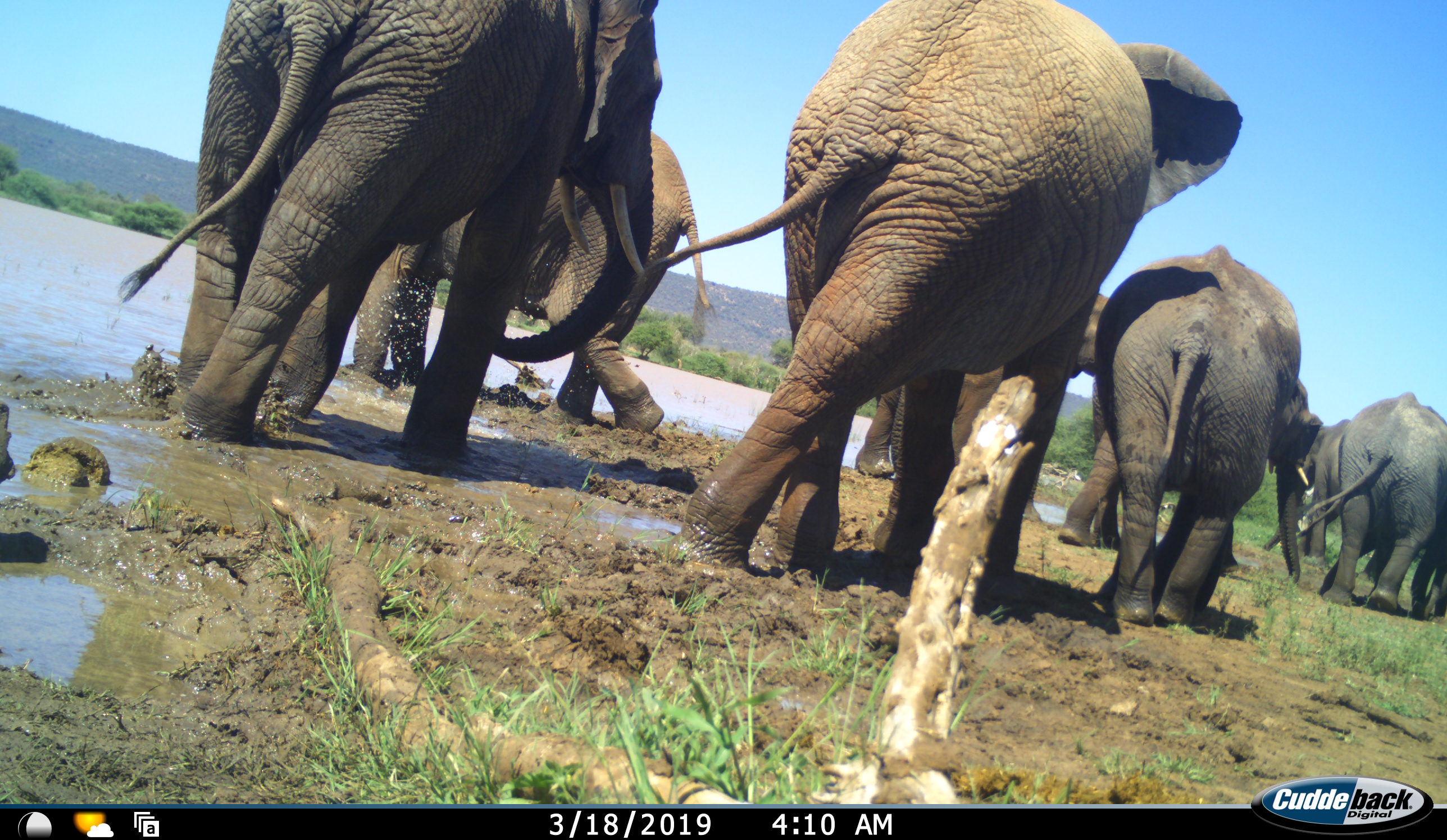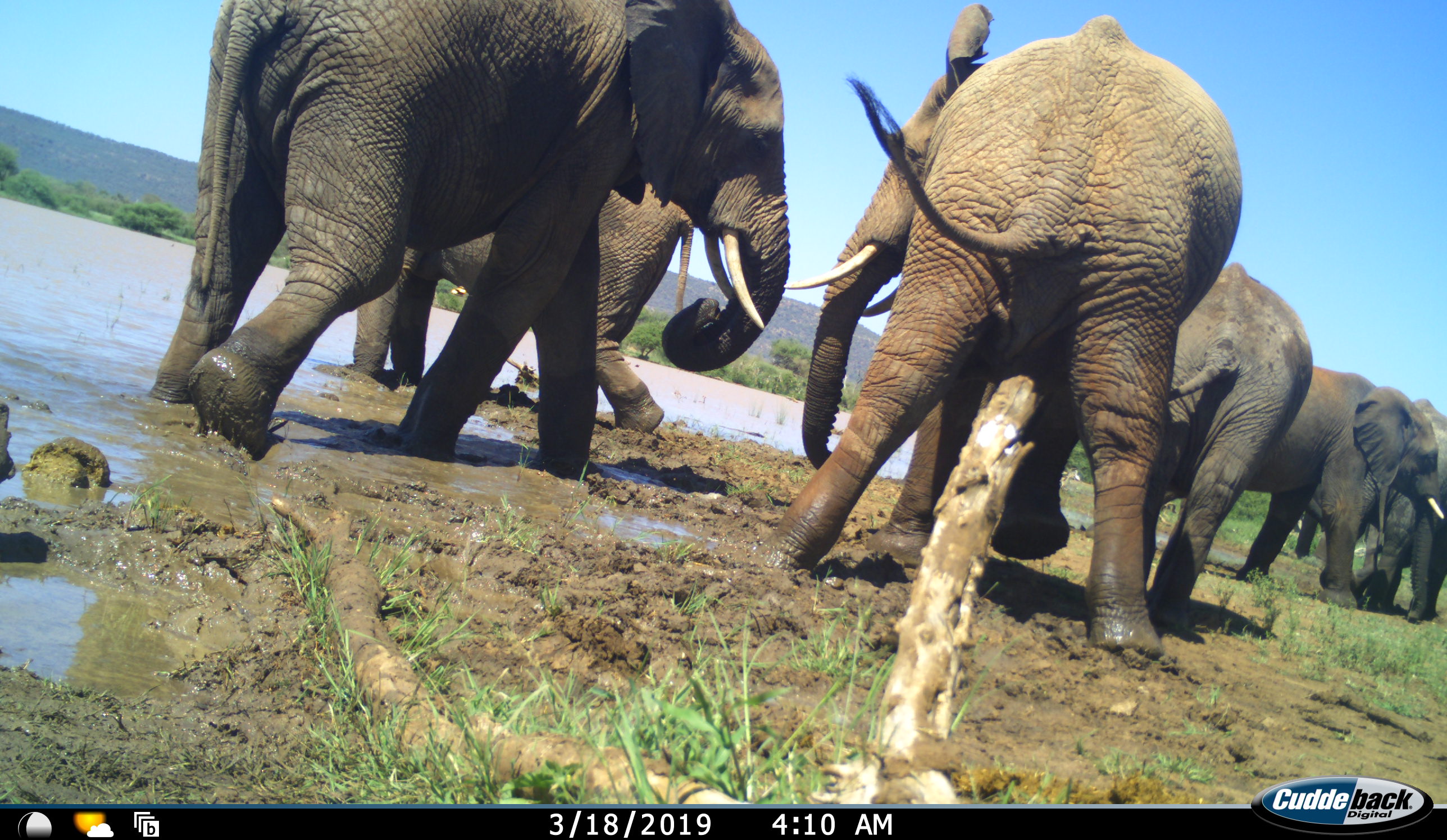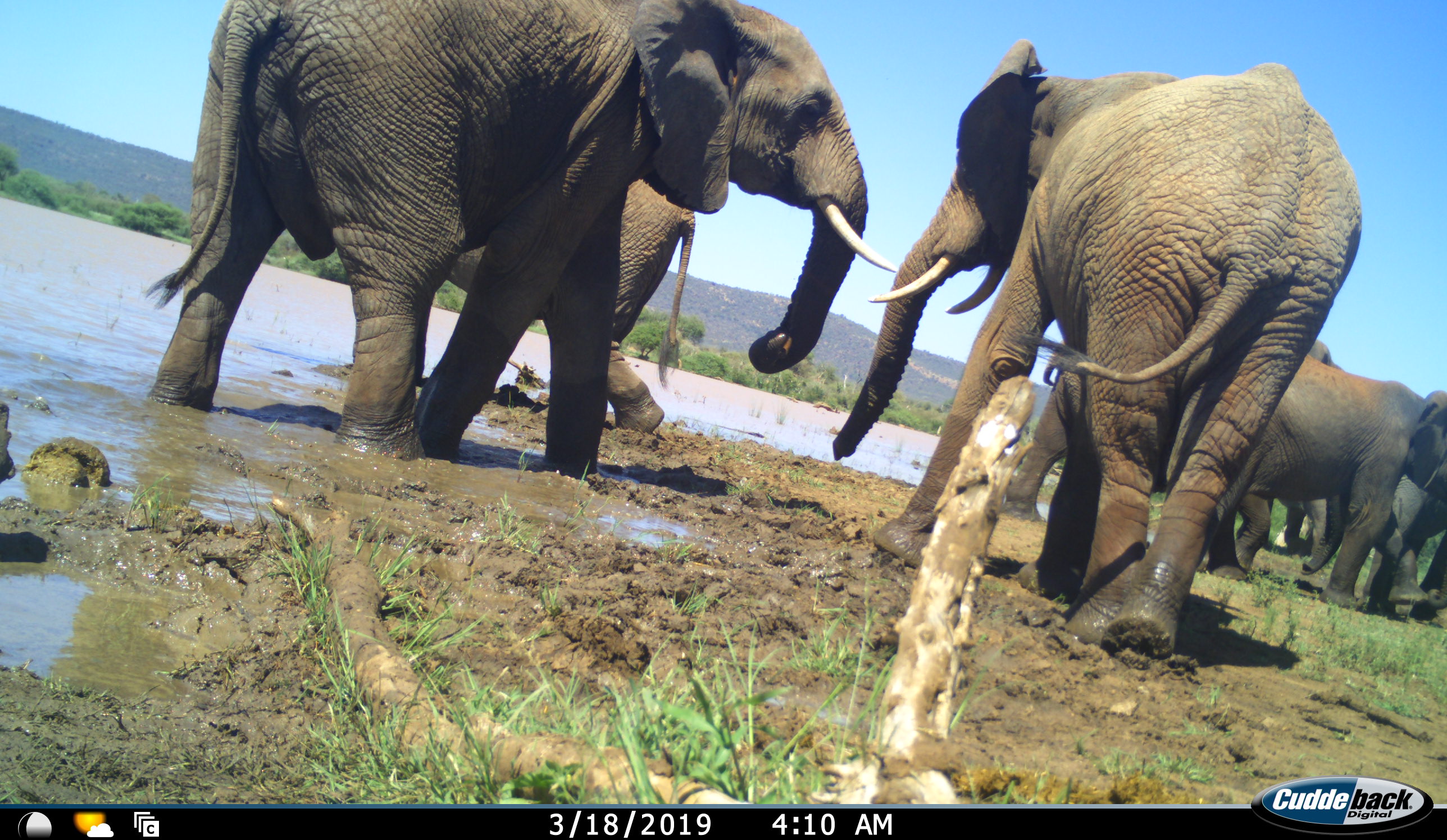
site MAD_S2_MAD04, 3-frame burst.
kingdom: Animalia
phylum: Chordata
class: Mammalia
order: Proboscidea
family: Elephantidae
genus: Loxodonta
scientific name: Loxodonta africana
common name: african bush elephant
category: elephant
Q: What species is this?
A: Elephant (african bush elephant) (Loxodonta africana).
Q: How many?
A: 7.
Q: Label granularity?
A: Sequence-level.